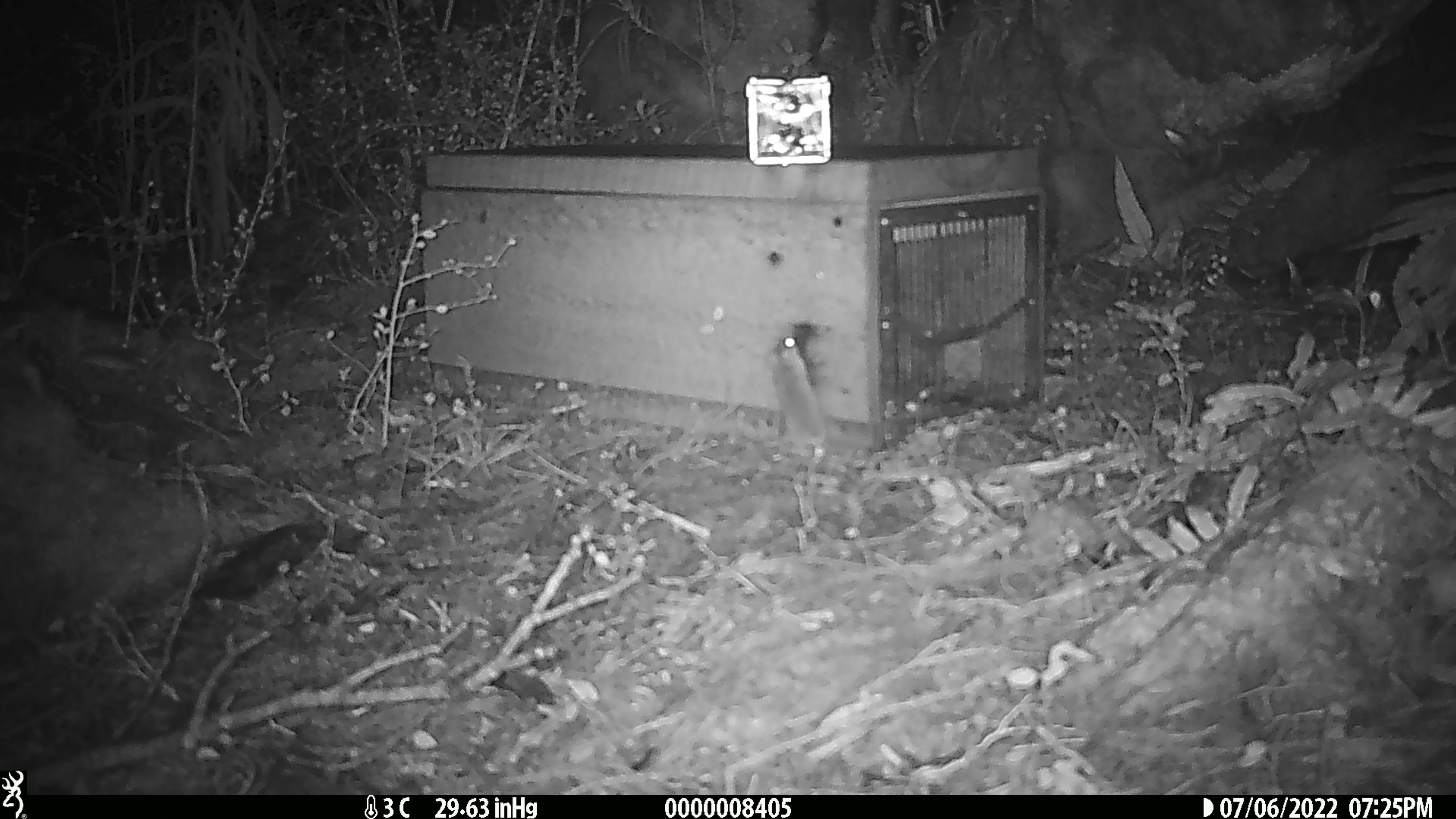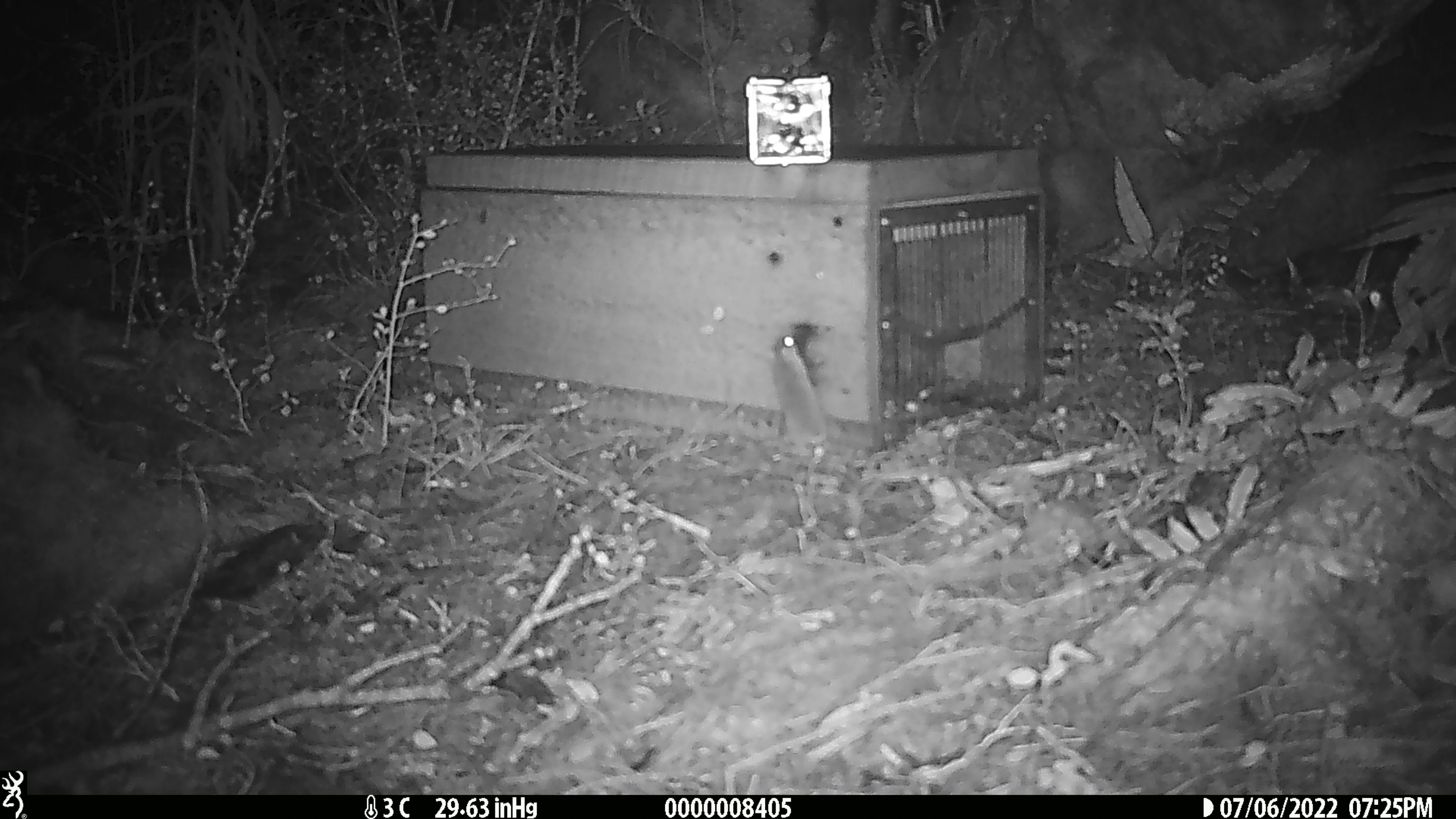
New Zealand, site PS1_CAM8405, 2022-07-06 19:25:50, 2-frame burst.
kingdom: Animalia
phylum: Chordata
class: Mammalia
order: Rodentia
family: Muridae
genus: Mus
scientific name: Mus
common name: mouse